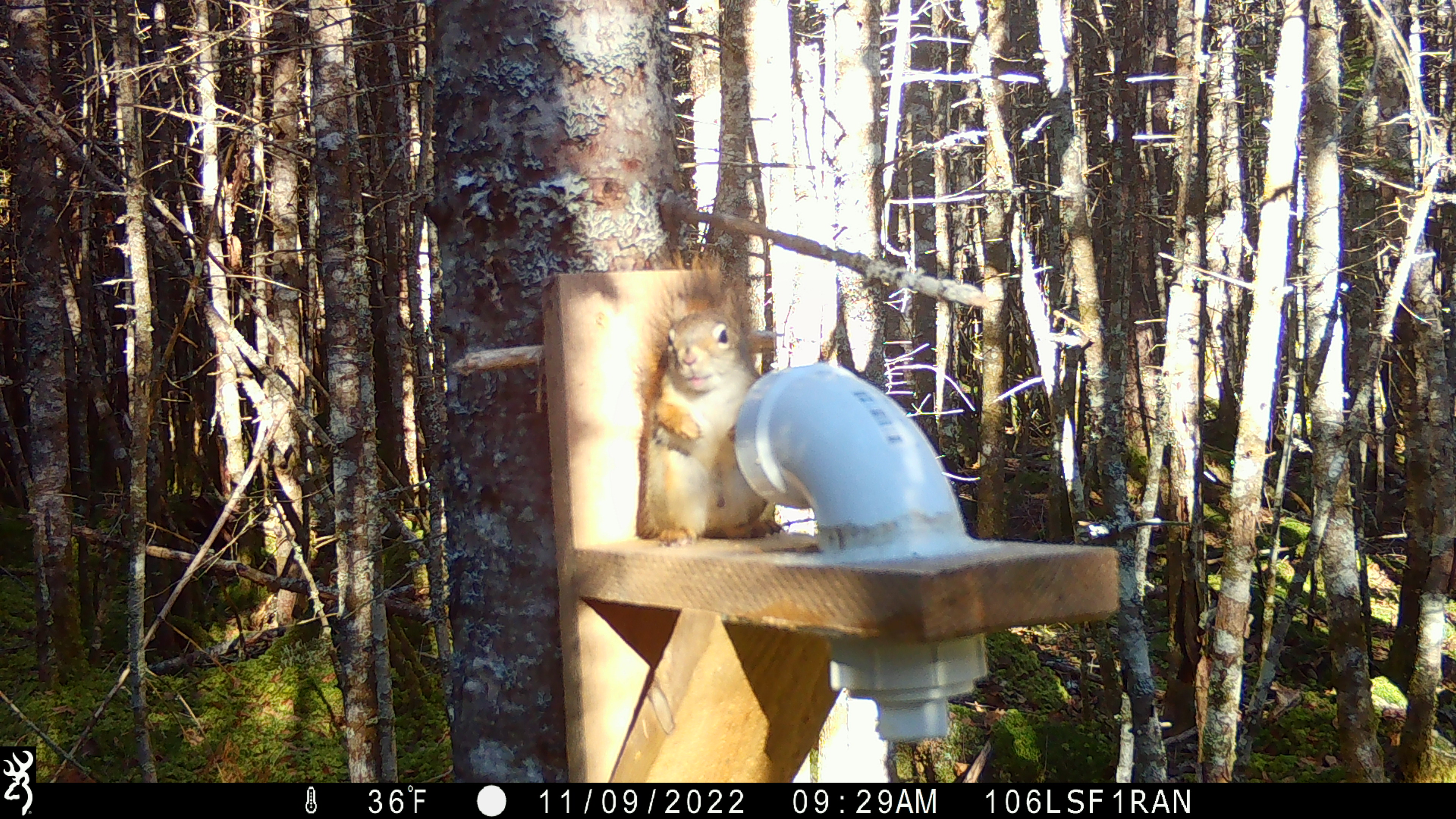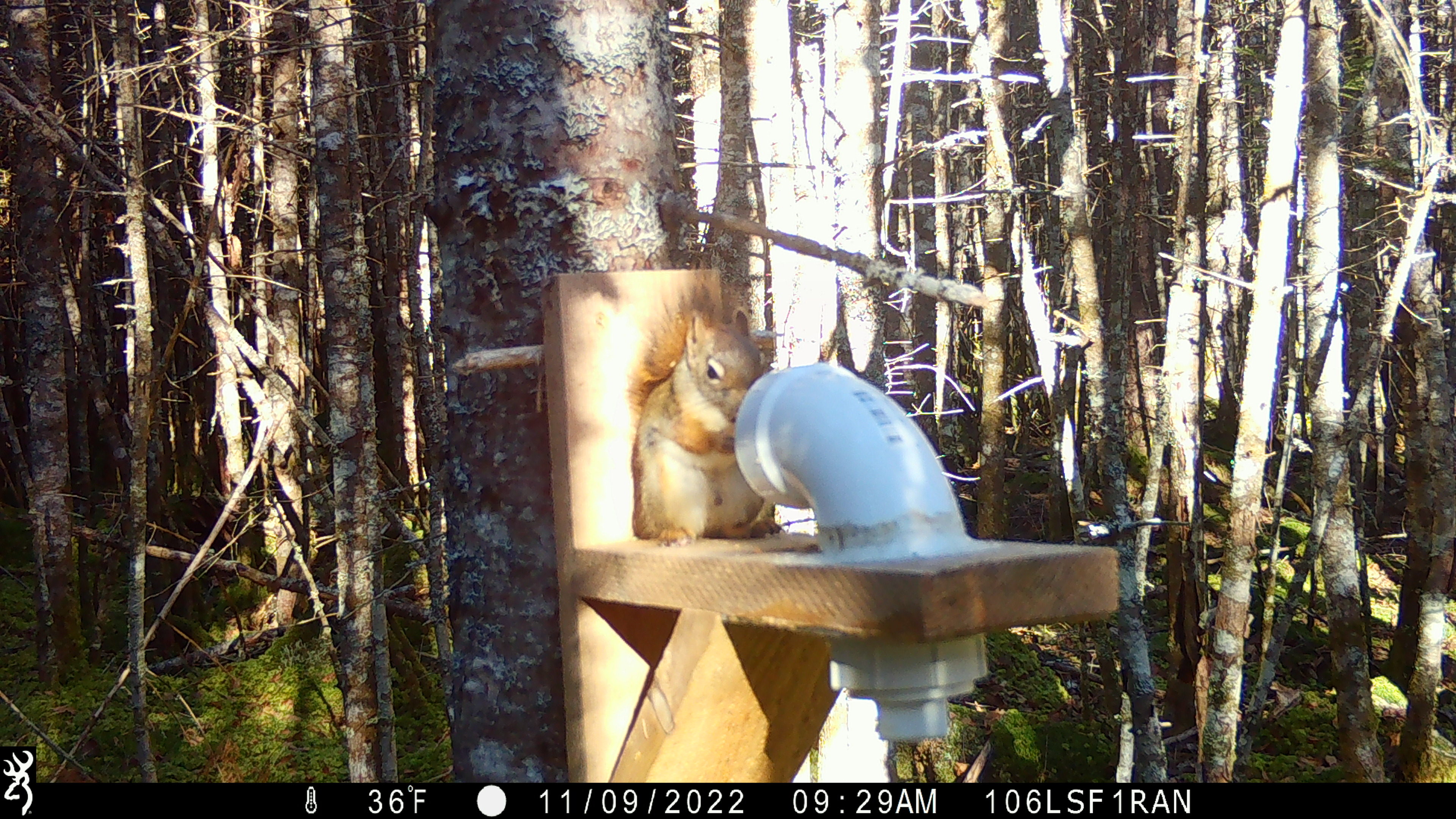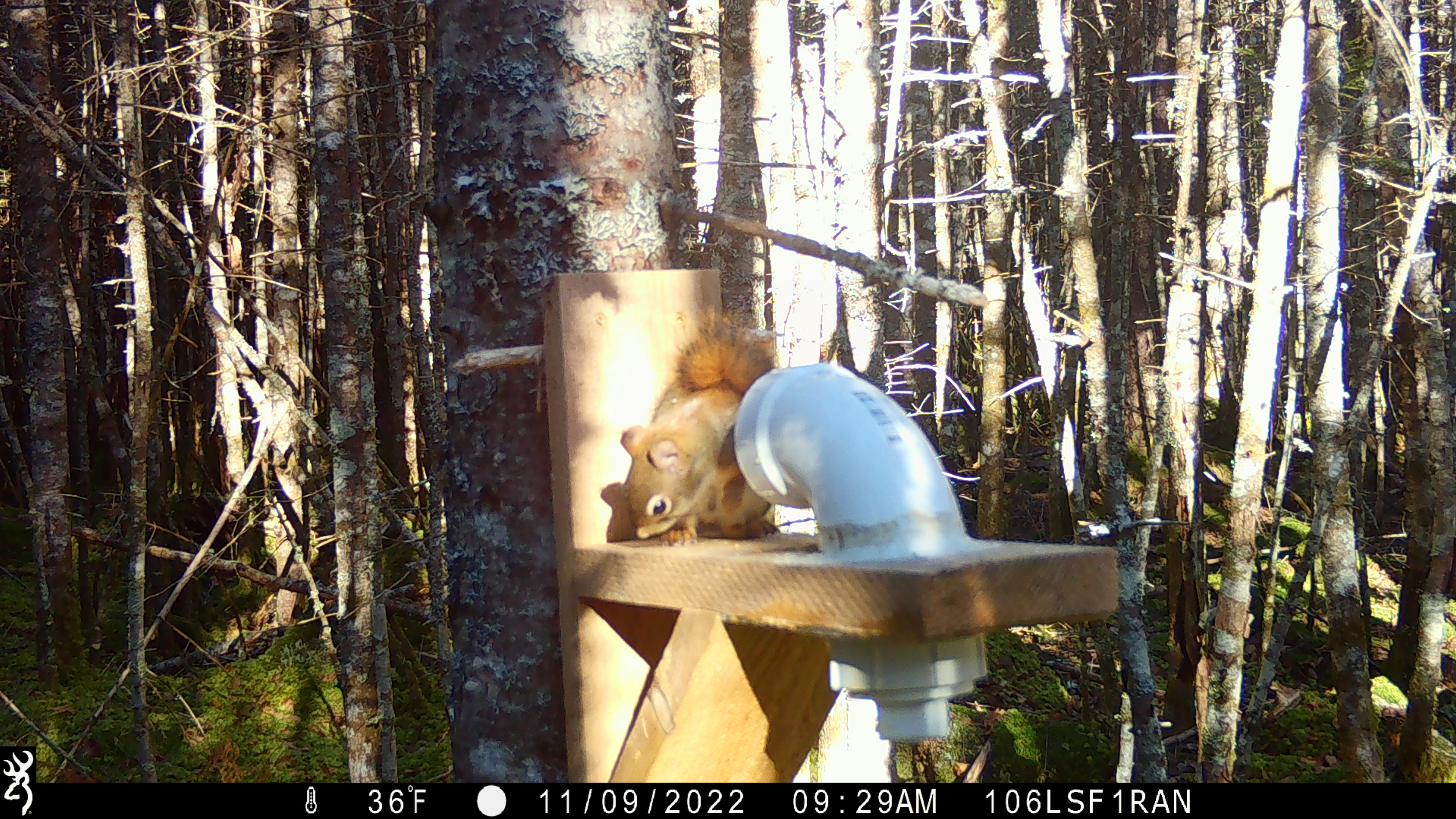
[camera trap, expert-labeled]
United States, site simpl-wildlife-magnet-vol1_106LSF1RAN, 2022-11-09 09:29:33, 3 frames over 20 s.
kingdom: Animalia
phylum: Chordata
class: Mammalia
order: Rodentia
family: Sciuridae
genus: Tamiasciurus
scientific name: Tamiasciurus hudsonicus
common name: red squirrel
Red squirrel (Tamiasciurus hudsonicus).